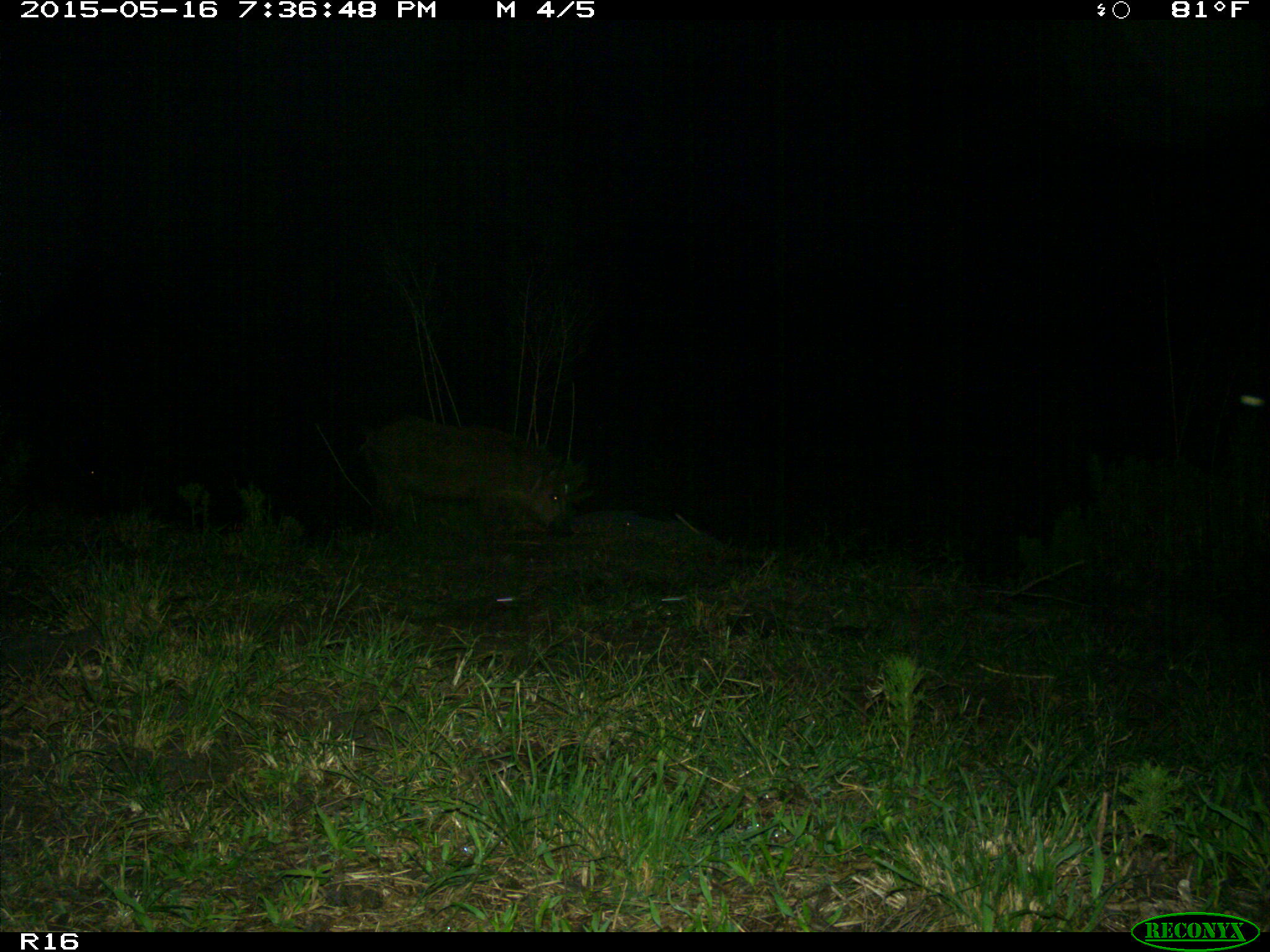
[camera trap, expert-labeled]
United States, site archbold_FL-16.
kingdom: Animalia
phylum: Chordata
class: Mammalia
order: Artiodactyla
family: Suidae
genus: Sus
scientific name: Sus scrofa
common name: wild boar